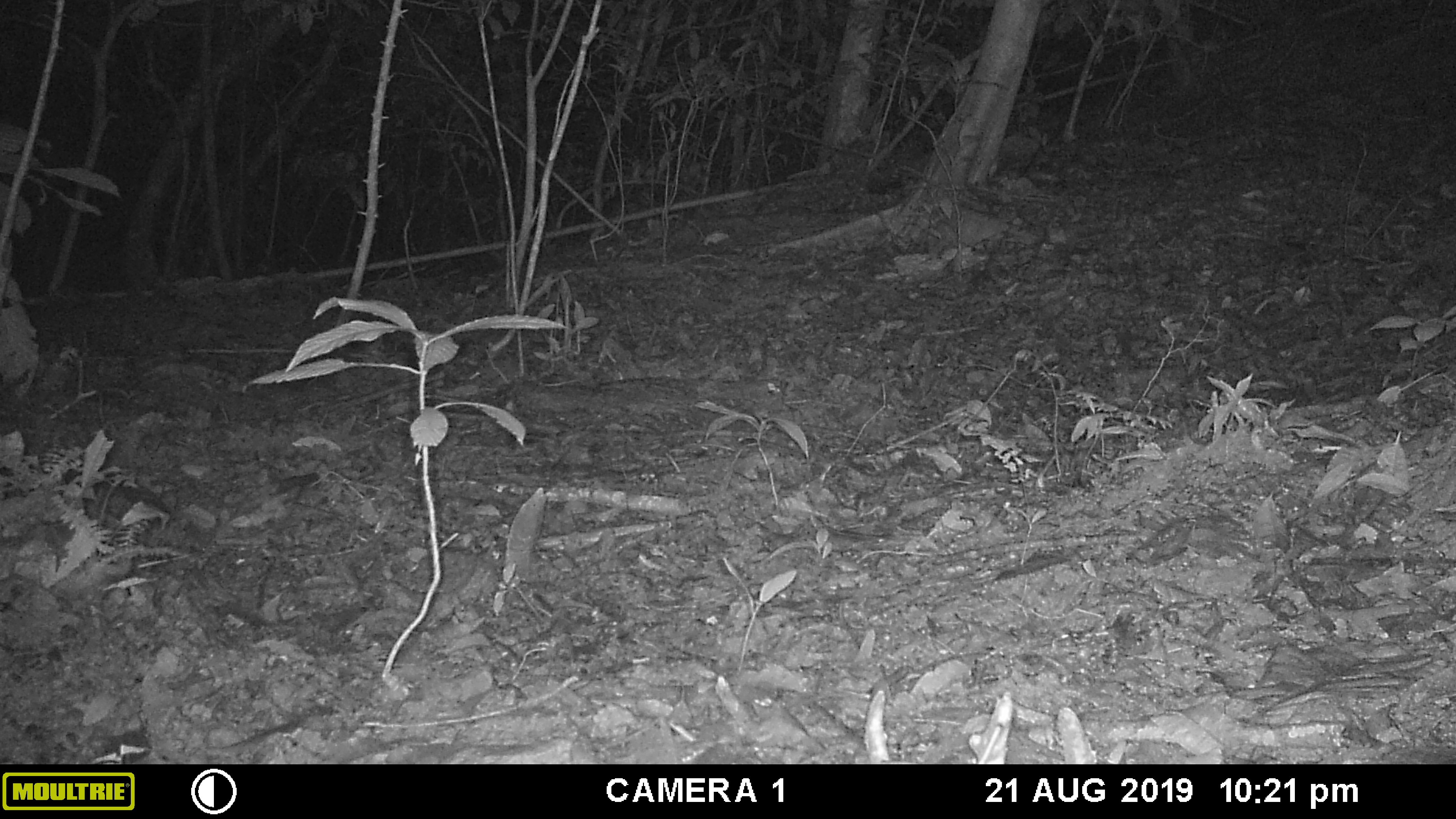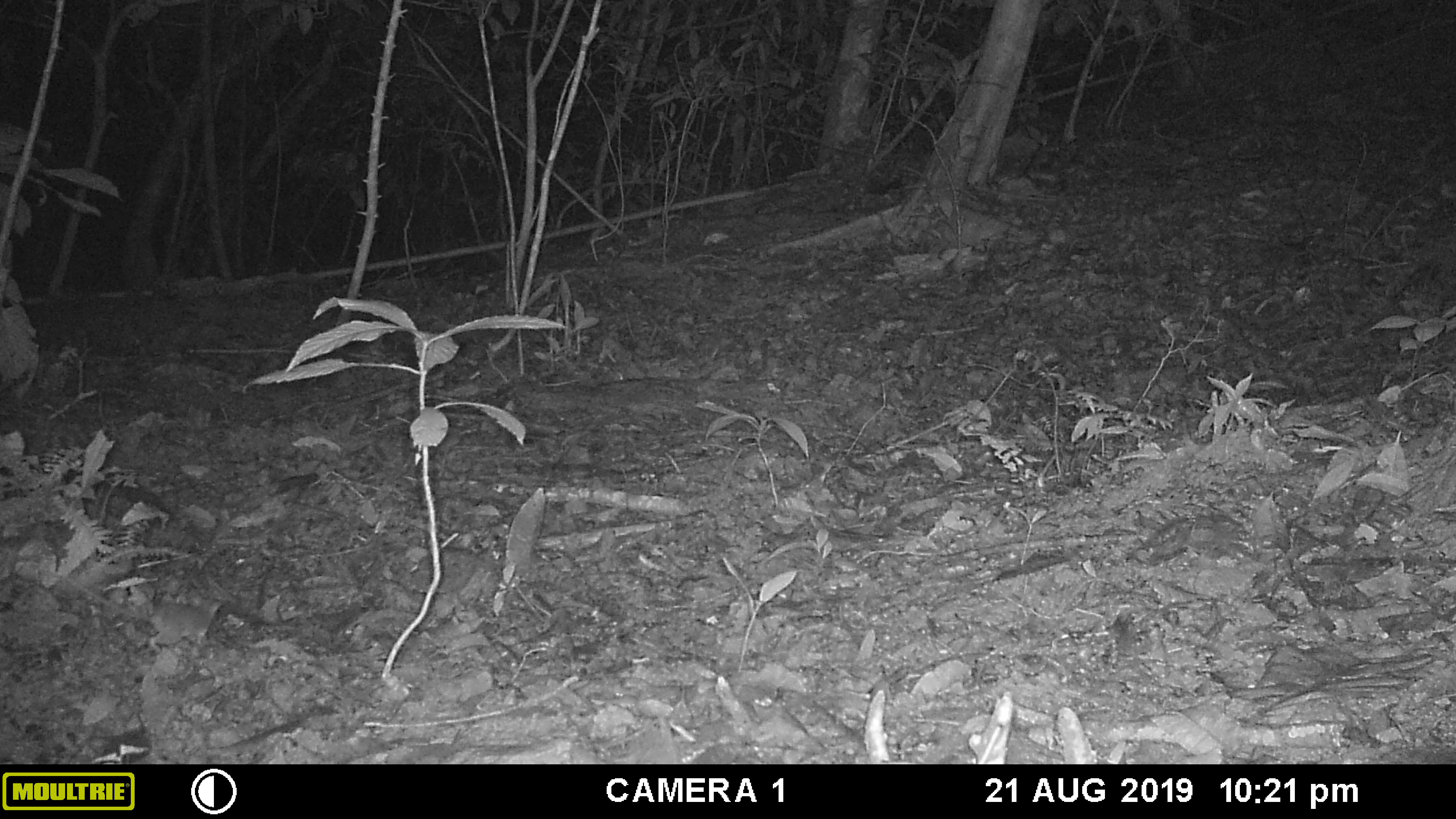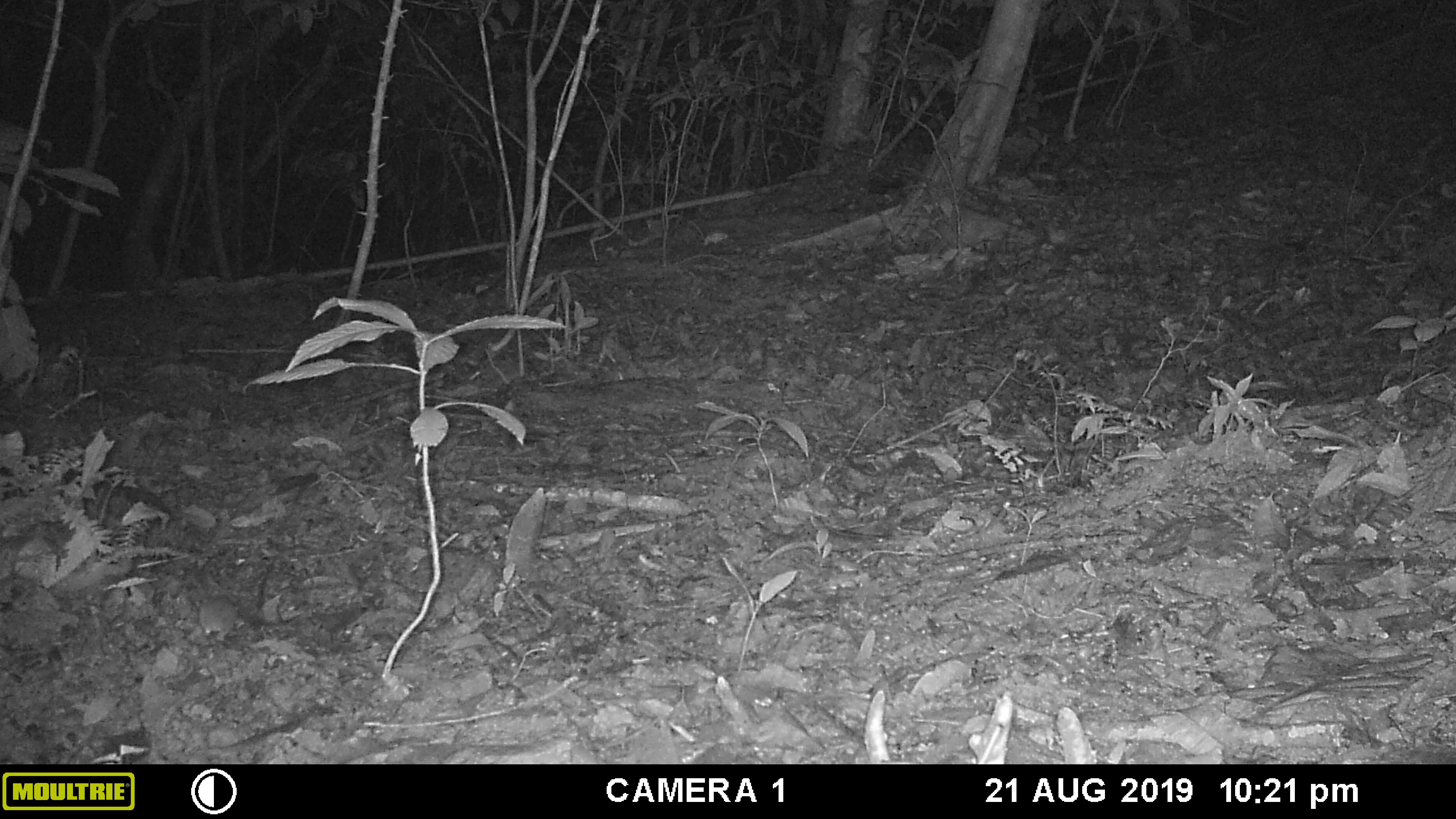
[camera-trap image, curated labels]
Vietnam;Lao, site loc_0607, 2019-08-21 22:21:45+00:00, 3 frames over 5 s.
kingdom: Animalia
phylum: Chordata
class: Mammalia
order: Rodentia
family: Muridae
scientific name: Muridae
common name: old-world mice and rats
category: unidentified murid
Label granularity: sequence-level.